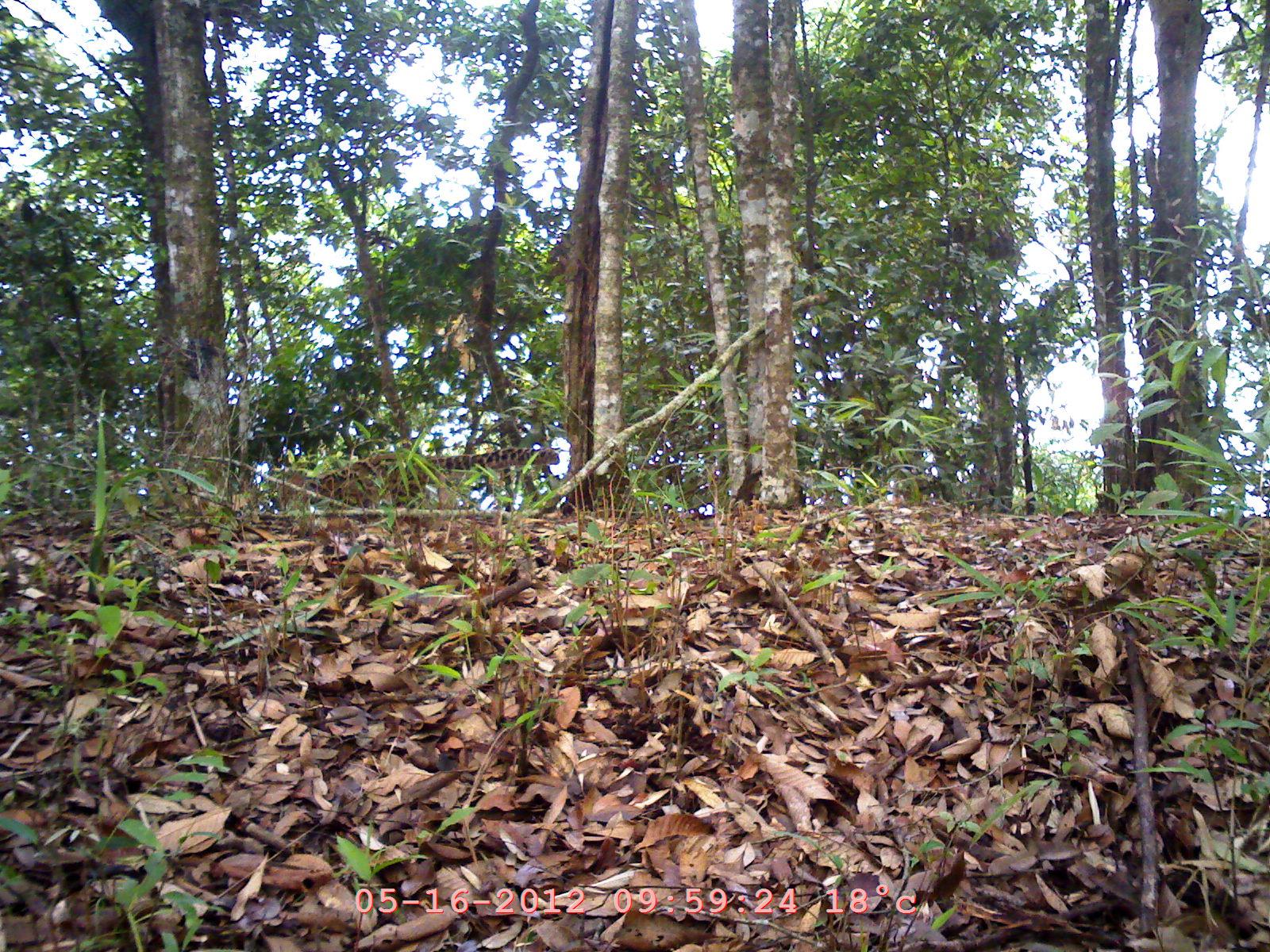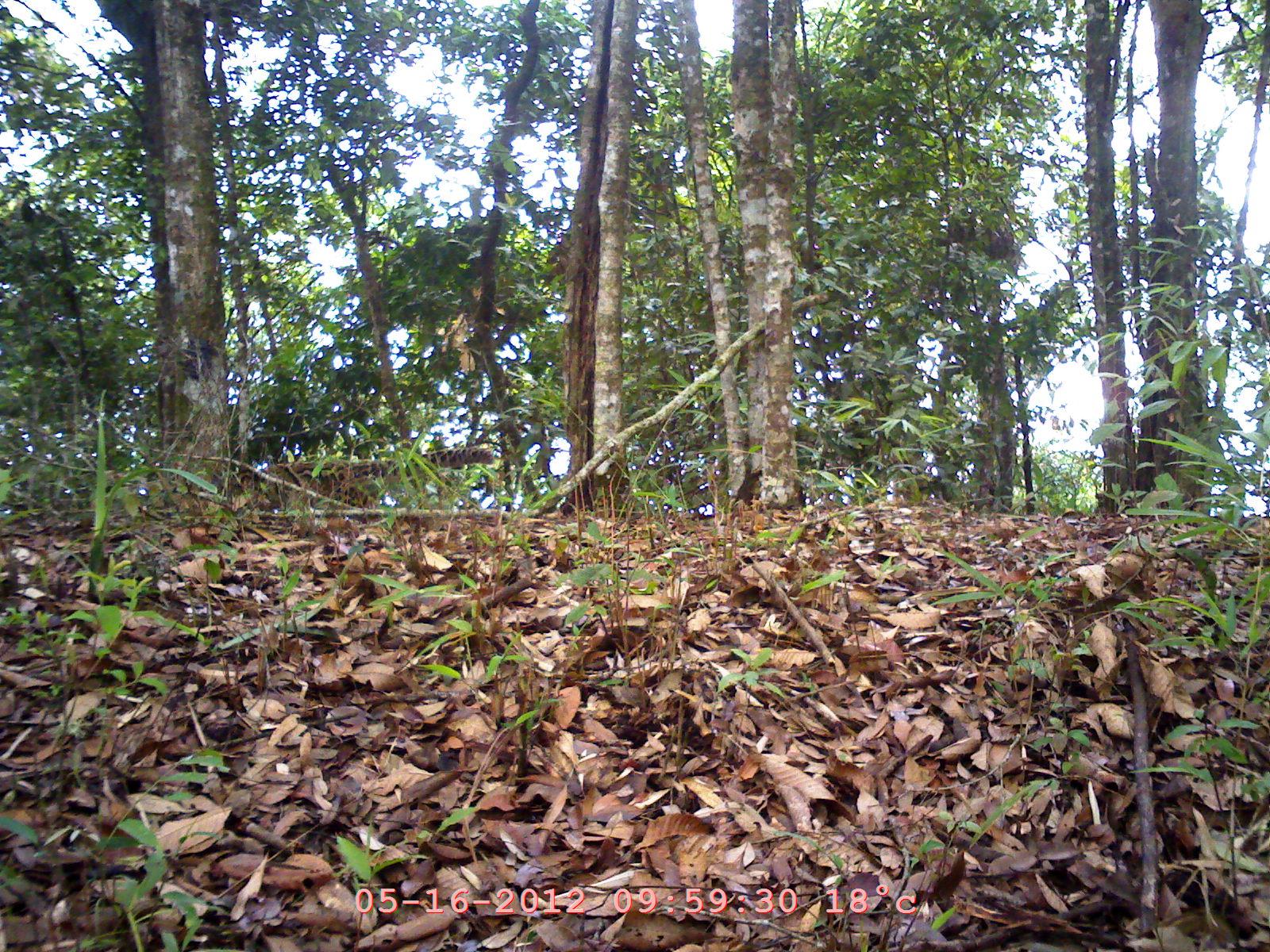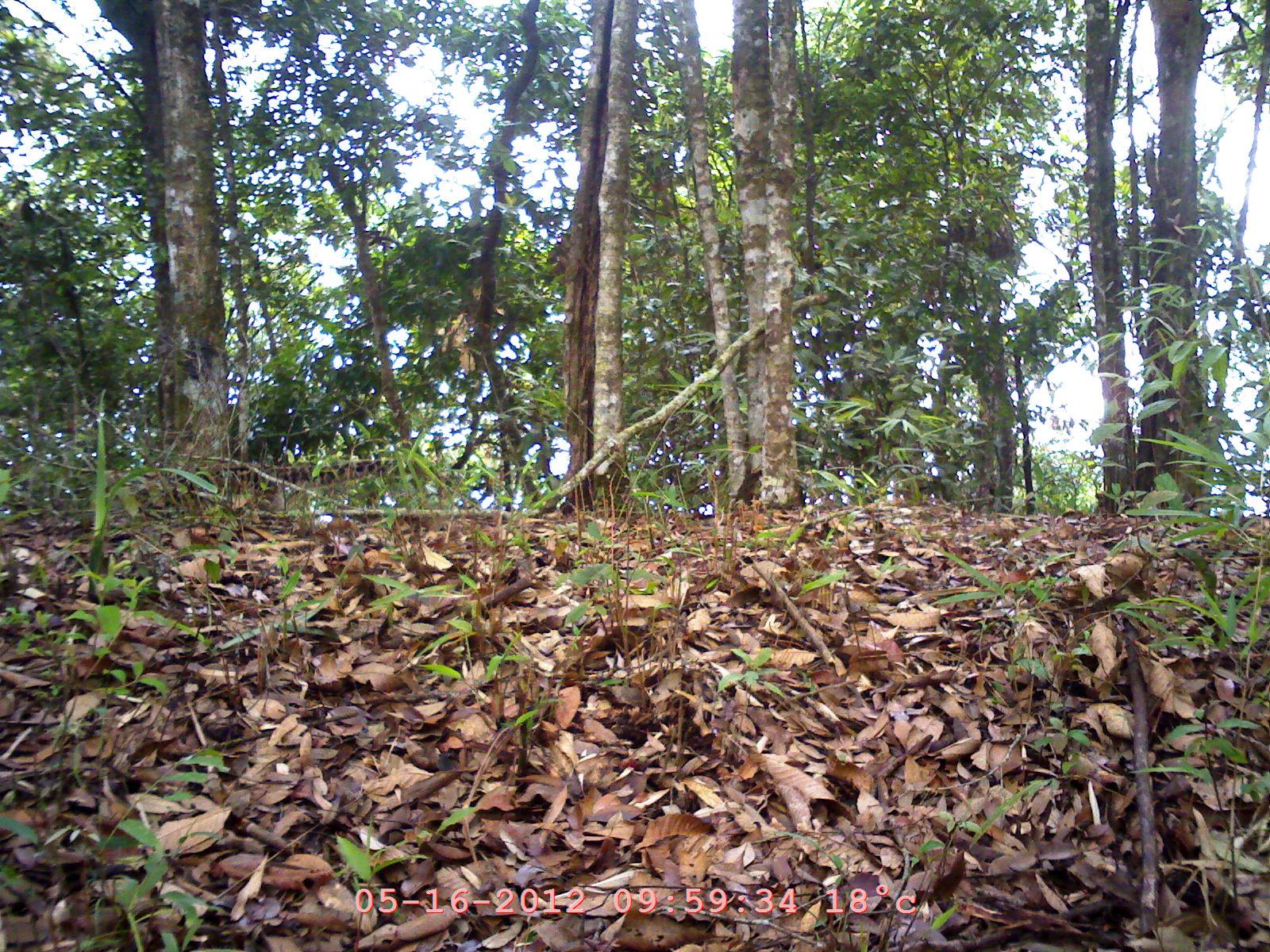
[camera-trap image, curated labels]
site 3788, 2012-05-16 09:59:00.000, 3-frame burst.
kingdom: Animalia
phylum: Chordata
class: Mammalia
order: Carnivora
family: Felidae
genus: Pardofelis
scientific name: Pardofelis marmorata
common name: marbled cat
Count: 1.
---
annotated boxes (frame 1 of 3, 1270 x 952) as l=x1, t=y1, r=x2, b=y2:
pardofelis marmorata: l=272, t=445, r=560, b=513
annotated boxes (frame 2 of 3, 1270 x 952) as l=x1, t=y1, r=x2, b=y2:
pardofelis marmorata: l=223, t=442, r=495, b=518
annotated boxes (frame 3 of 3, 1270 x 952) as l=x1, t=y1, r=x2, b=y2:
pardofelis marmorata: l=79, t=455, r=419, b=523